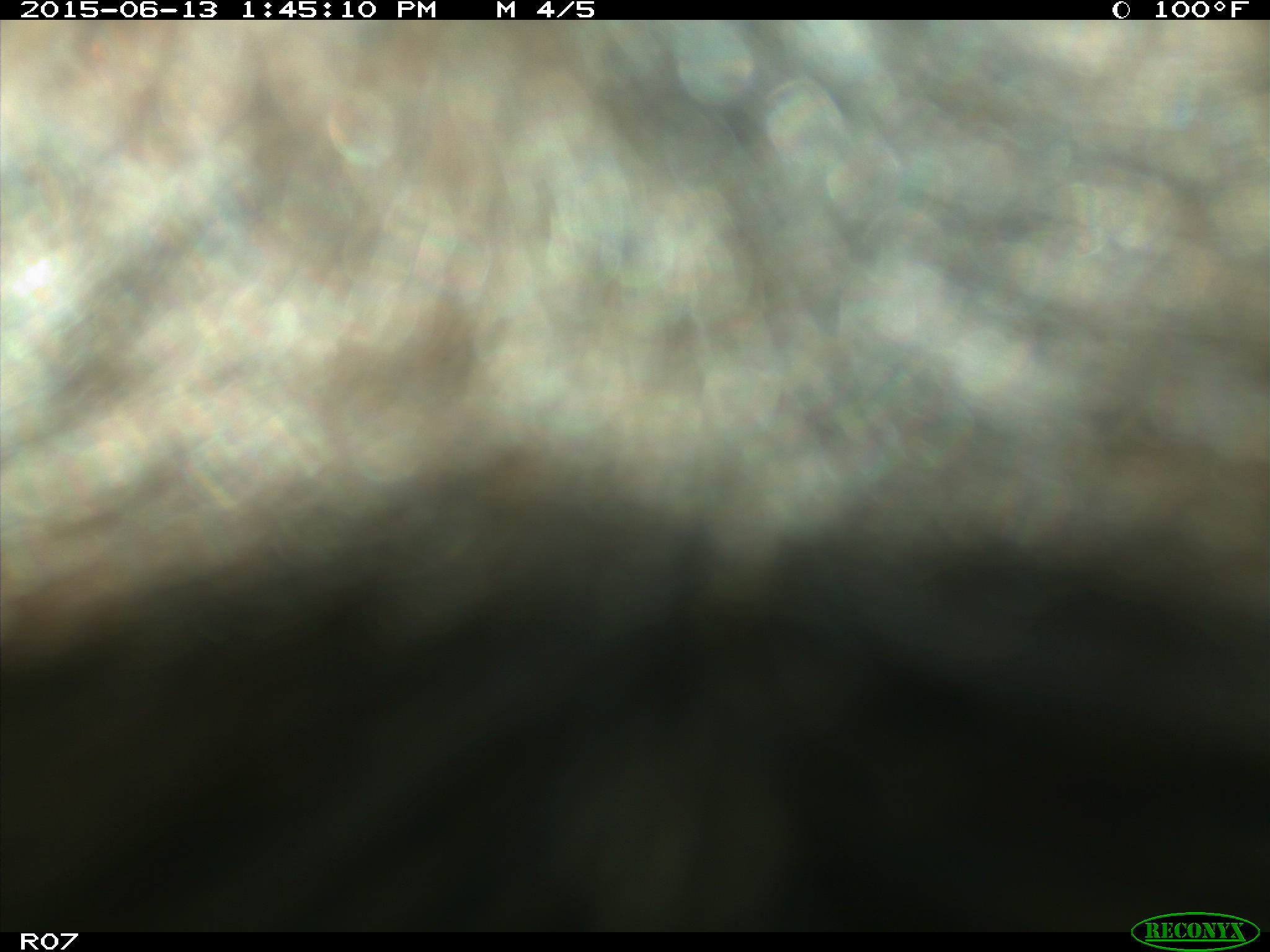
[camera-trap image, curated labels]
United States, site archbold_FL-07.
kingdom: Animalia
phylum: Chordata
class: Mammalia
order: Artiodactyla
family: Bovidae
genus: Bos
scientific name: Bos taurus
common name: domestic cow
Bos taurus (domestic cow).